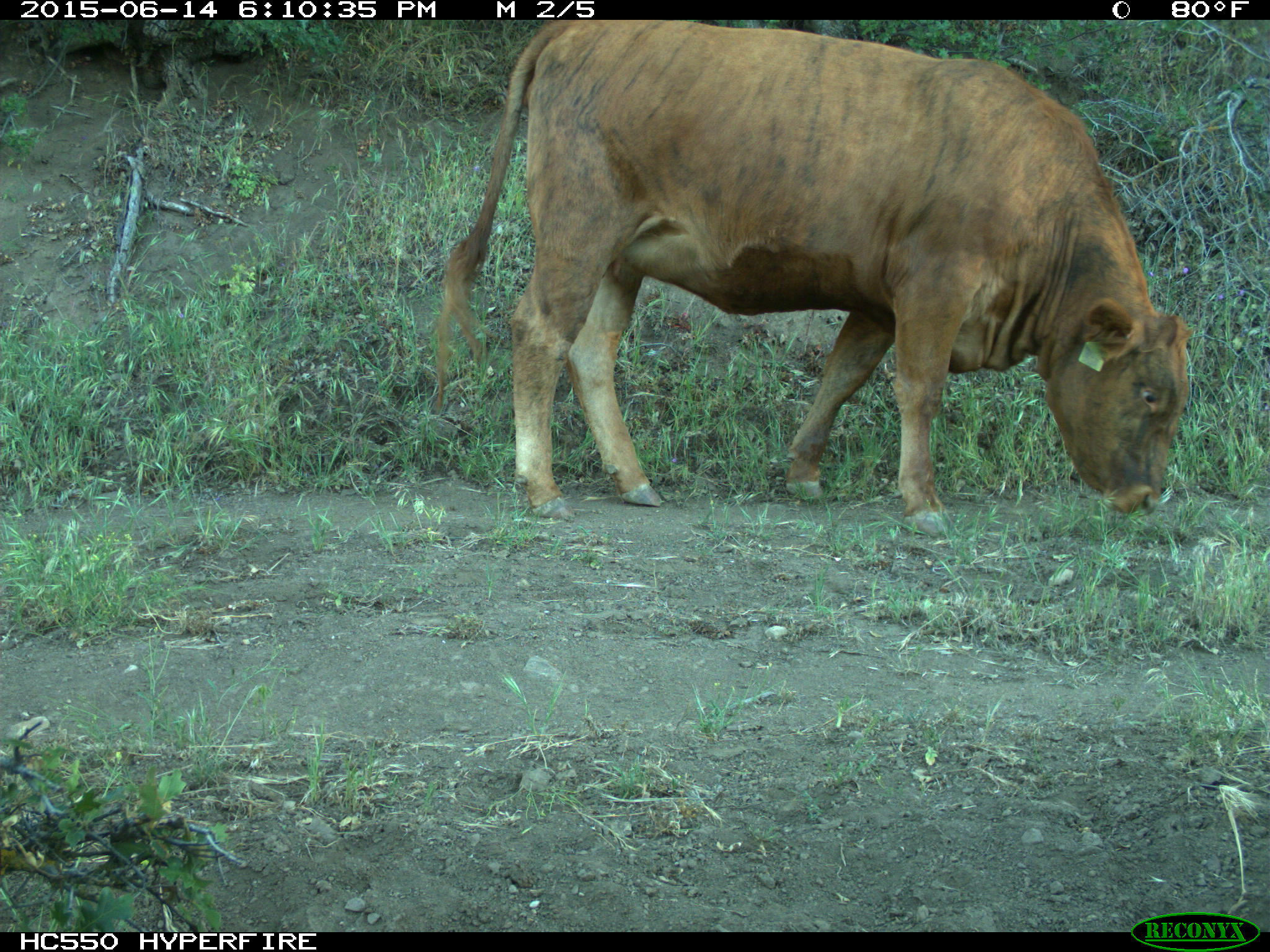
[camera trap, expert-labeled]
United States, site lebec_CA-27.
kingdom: Animalia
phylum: Chordata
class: Mammalia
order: Artiodactyla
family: Bovidae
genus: Bos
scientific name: Bos taurus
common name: domestic cow